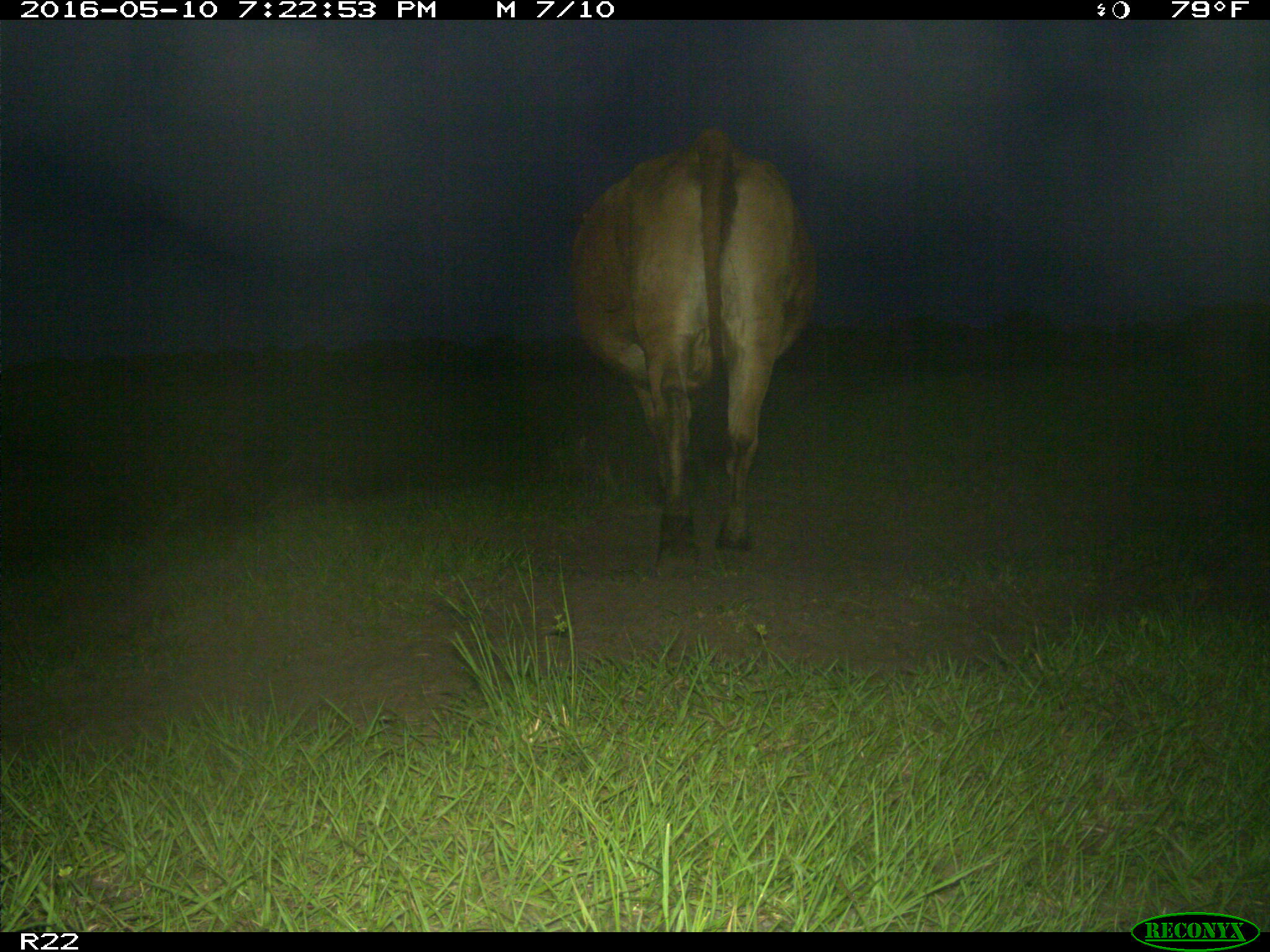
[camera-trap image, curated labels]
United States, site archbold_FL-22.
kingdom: Animalia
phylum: Chordata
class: Mammalia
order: Artiodactyla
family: Bovidae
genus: Bos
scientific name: Bos taurus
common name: domestic cow